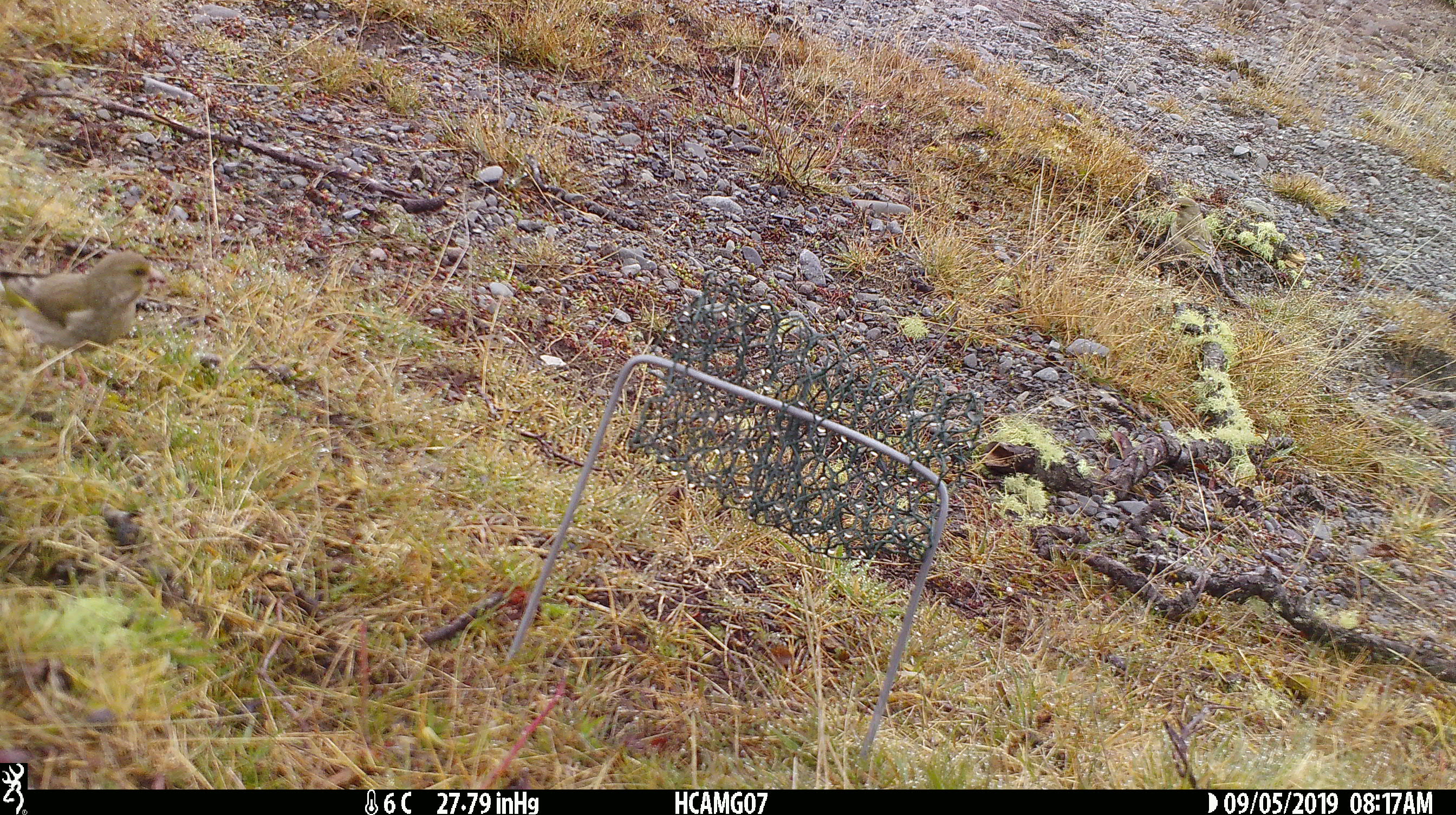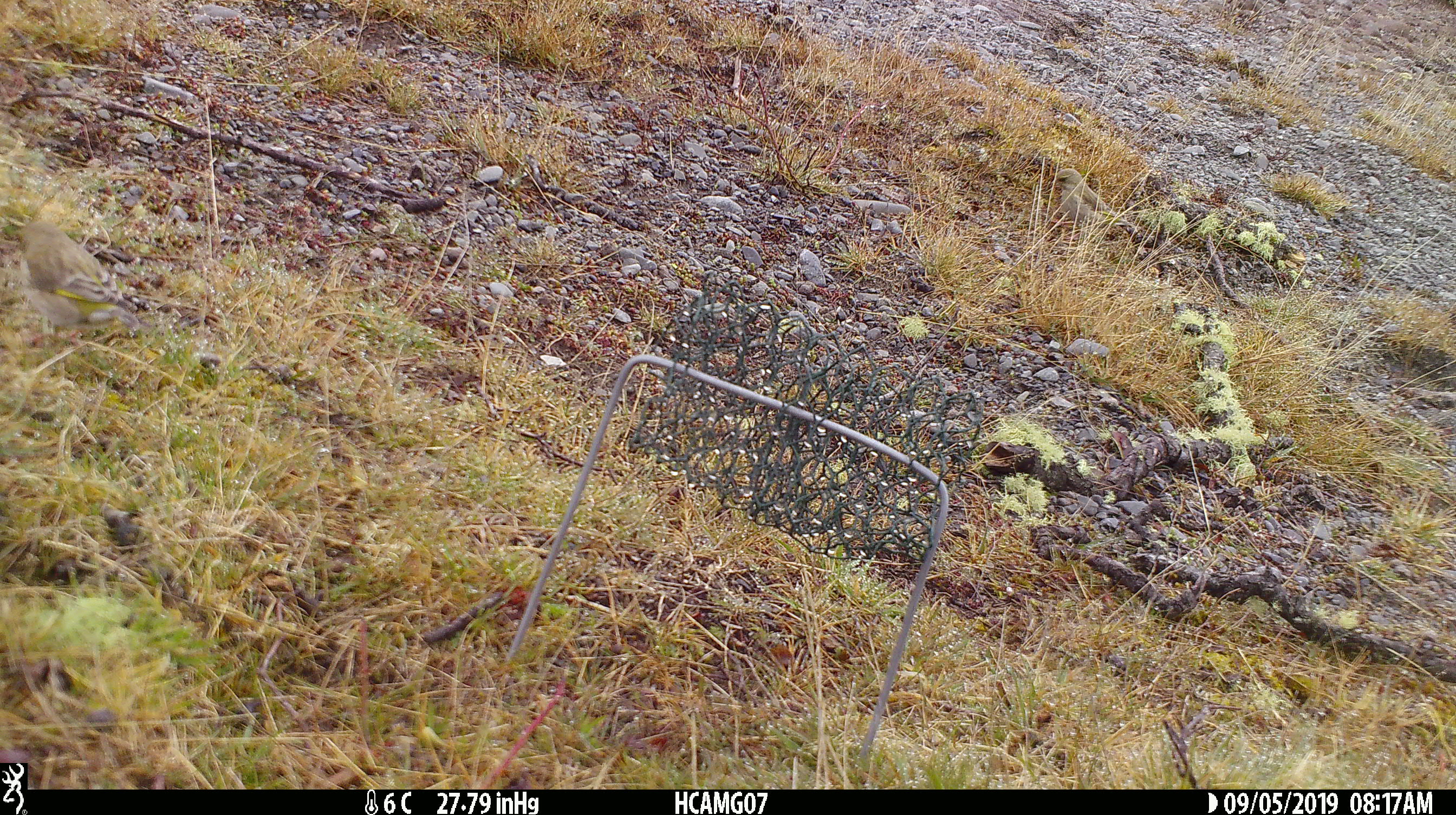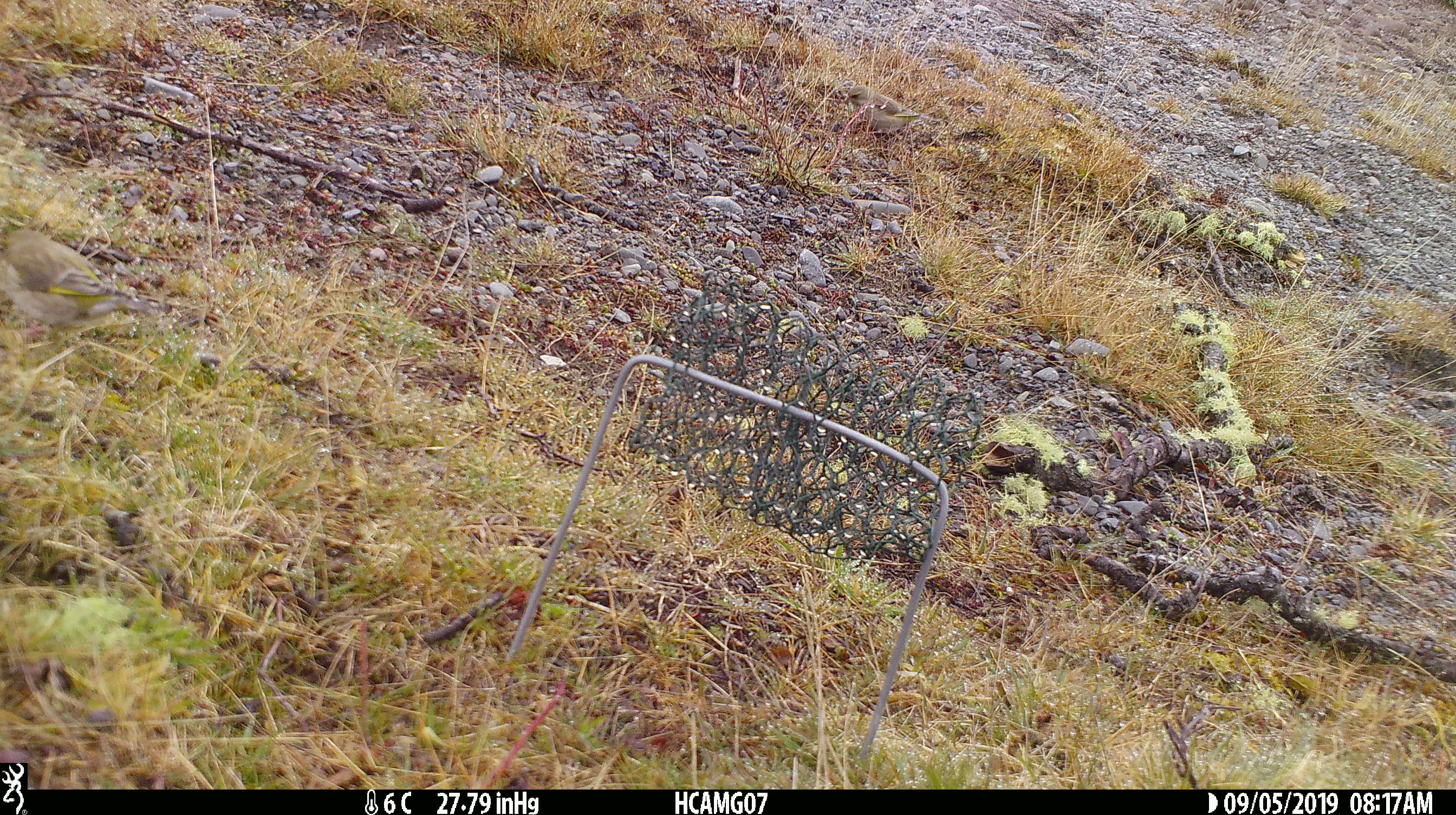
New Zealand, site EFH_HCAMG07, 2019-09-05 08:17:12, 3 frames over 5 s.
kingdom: Animalia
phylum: Chordata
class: Aves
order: Passeriformes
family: Fringillidae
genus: Chloris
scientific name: Chloris chloris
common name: greenfinch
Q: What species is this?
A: Greenfinch (Chloris chloris).